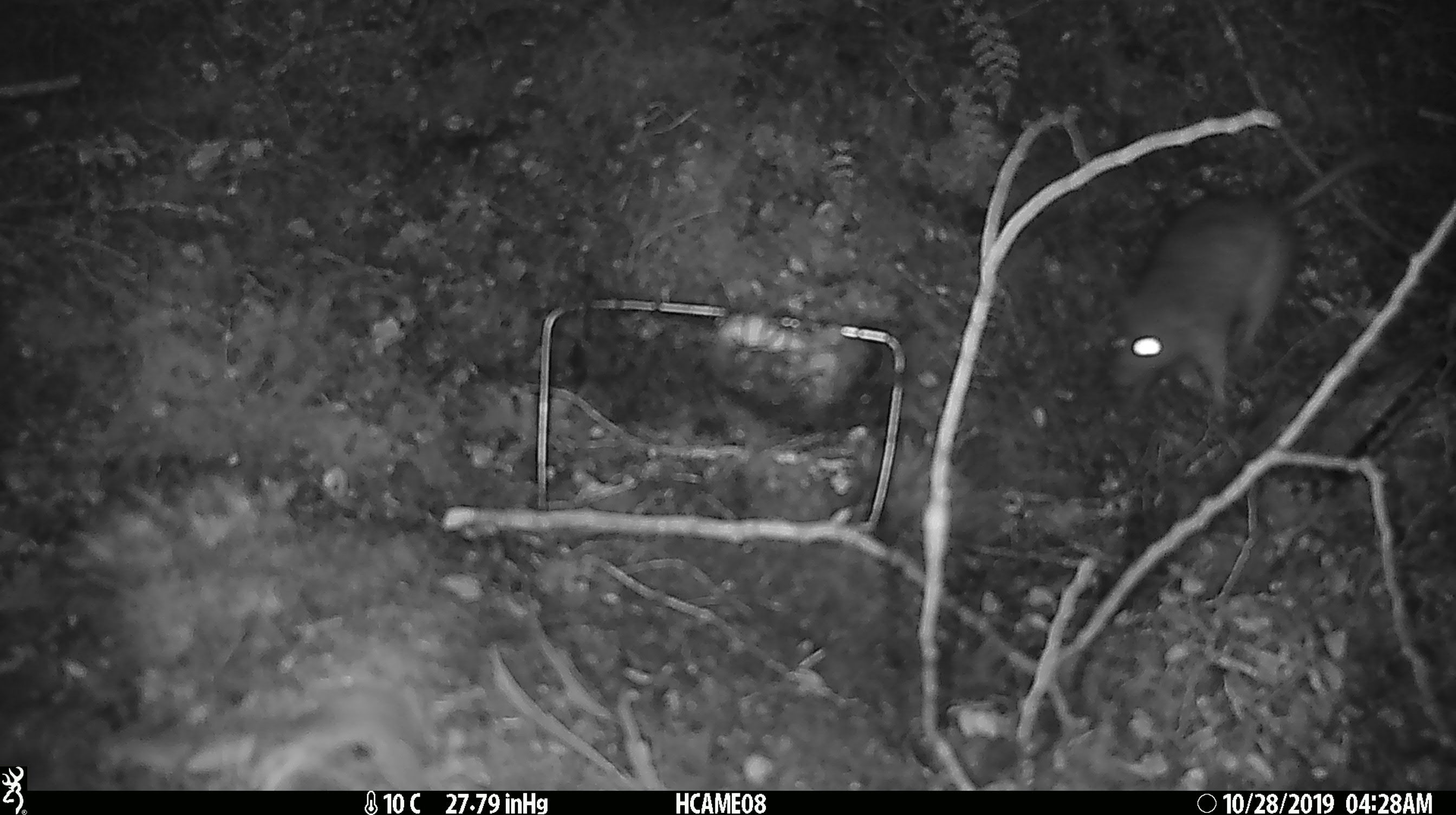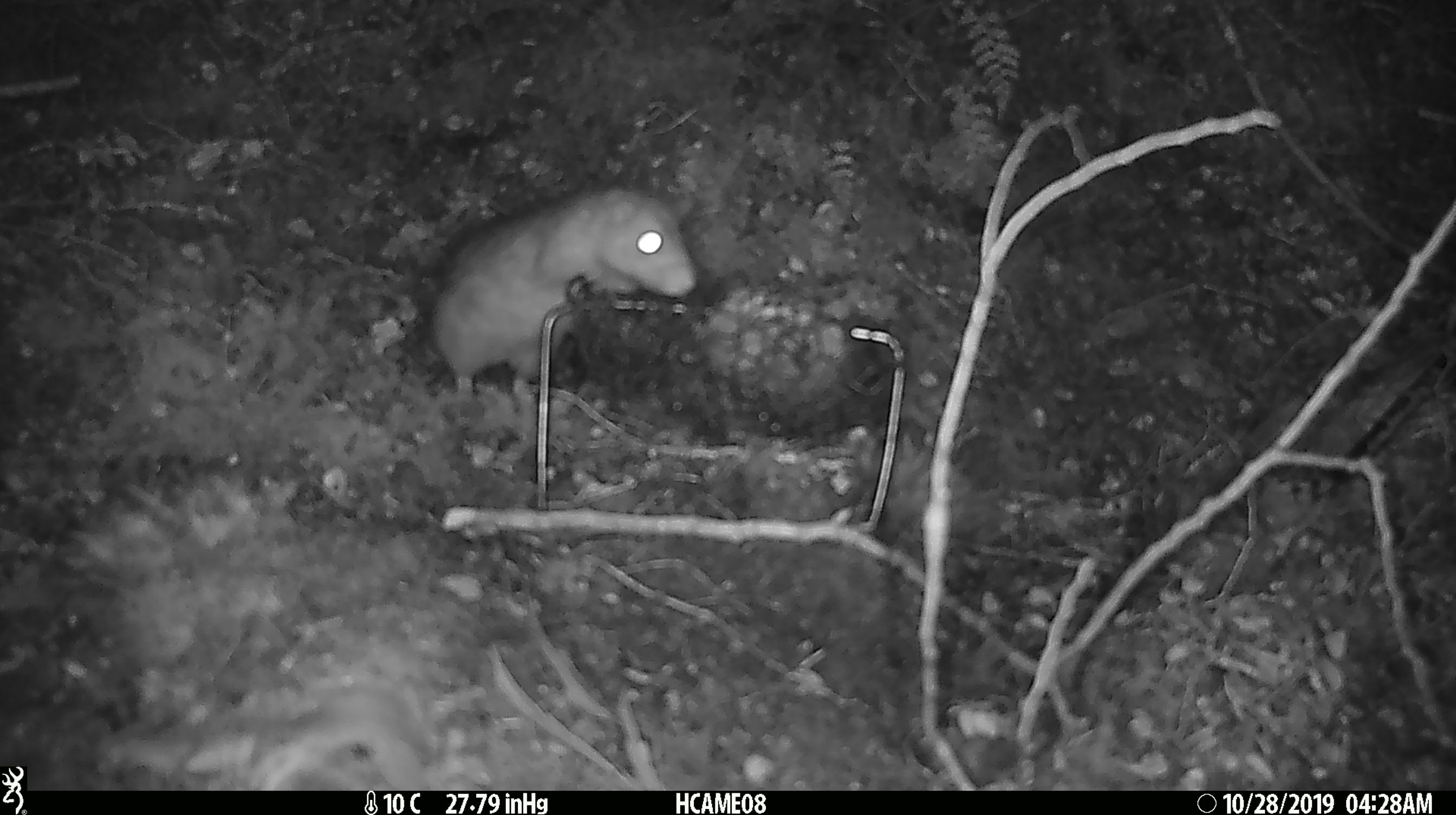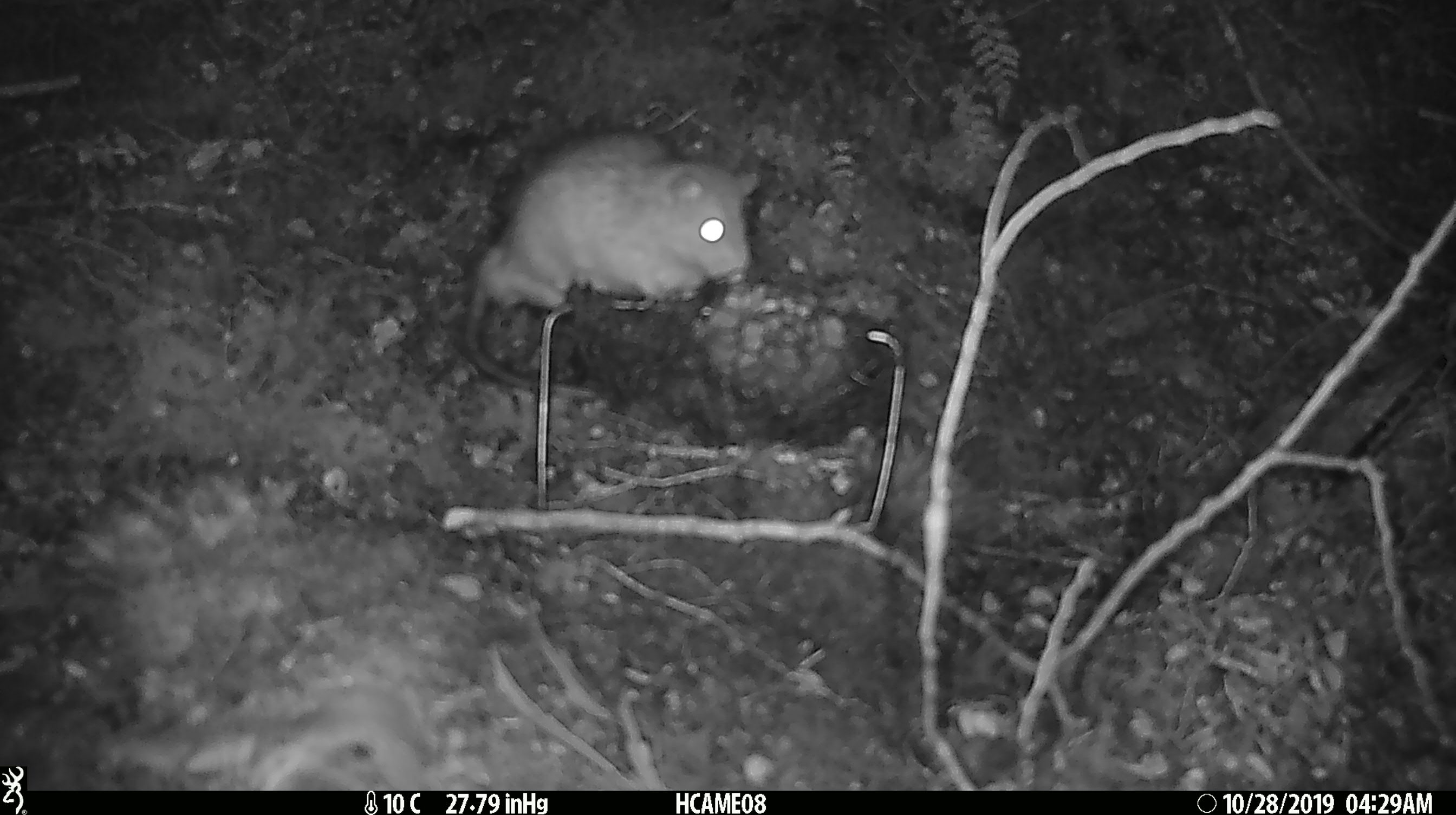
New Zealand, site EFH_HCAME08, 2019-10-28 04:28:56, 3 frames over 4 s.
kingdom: Animalia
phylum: Chordata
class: Mammalia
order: Rodentia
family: Muridae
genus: Rattus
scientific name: Rattus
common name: rat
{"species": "rat (Rattus)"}